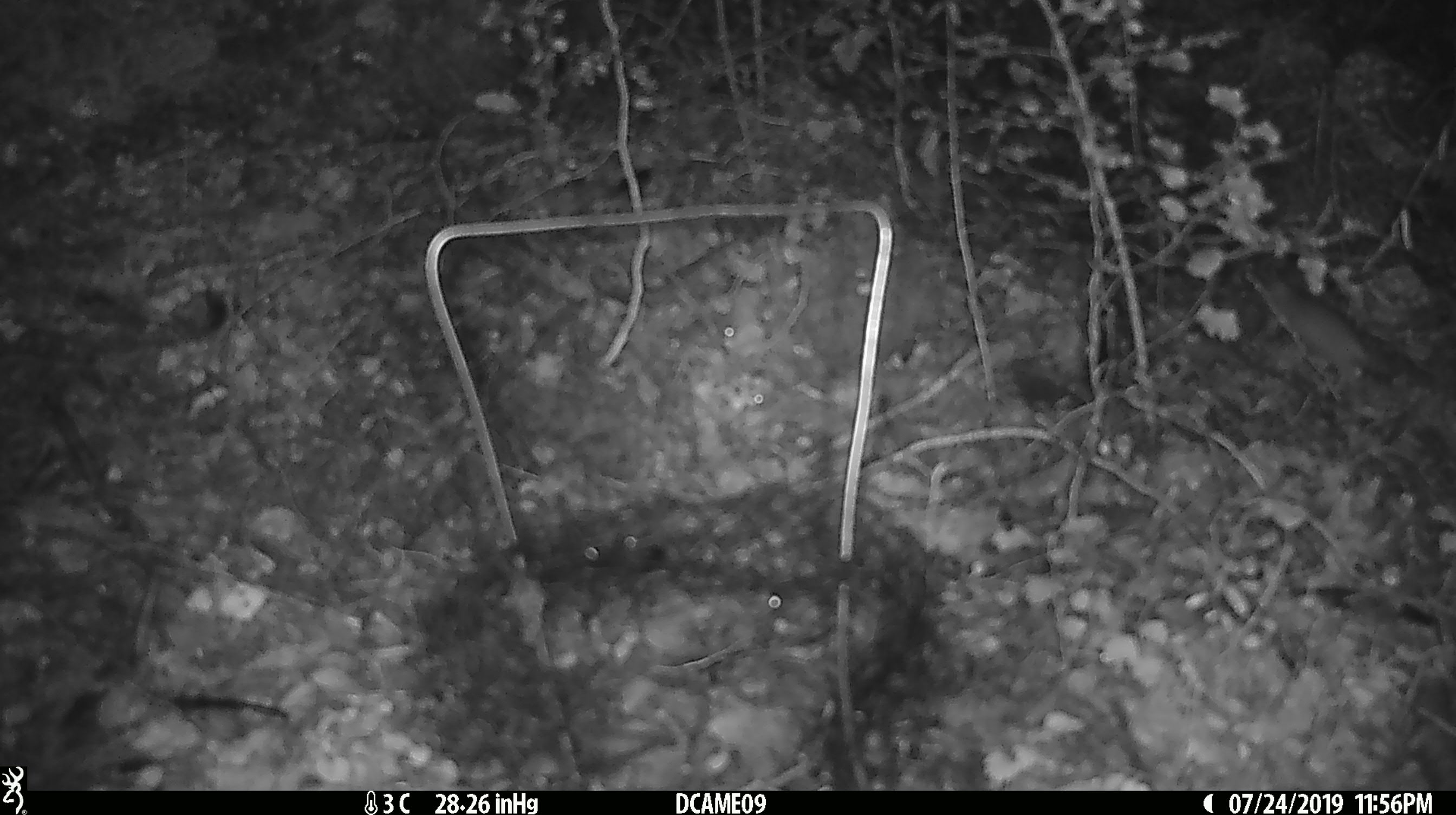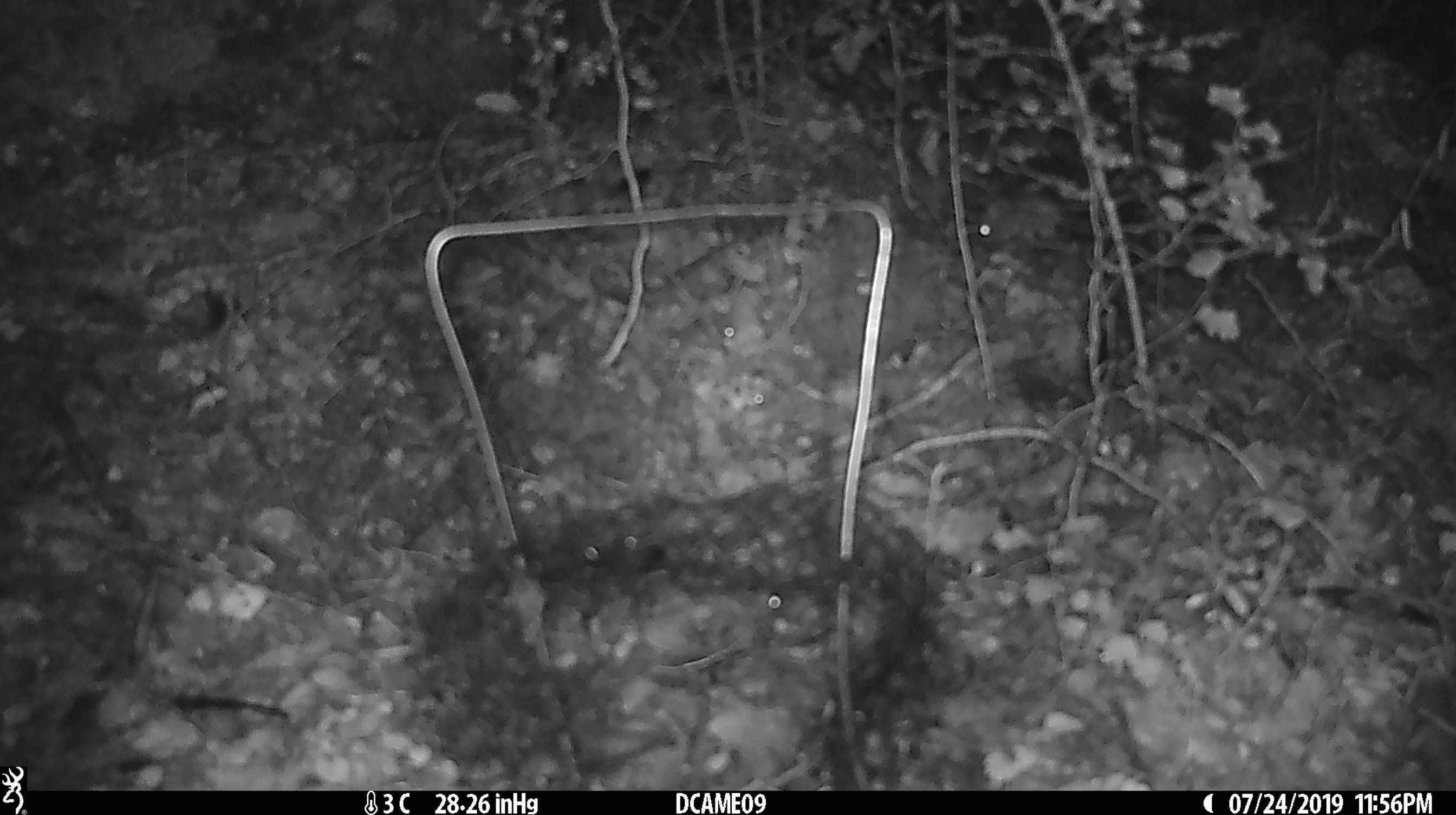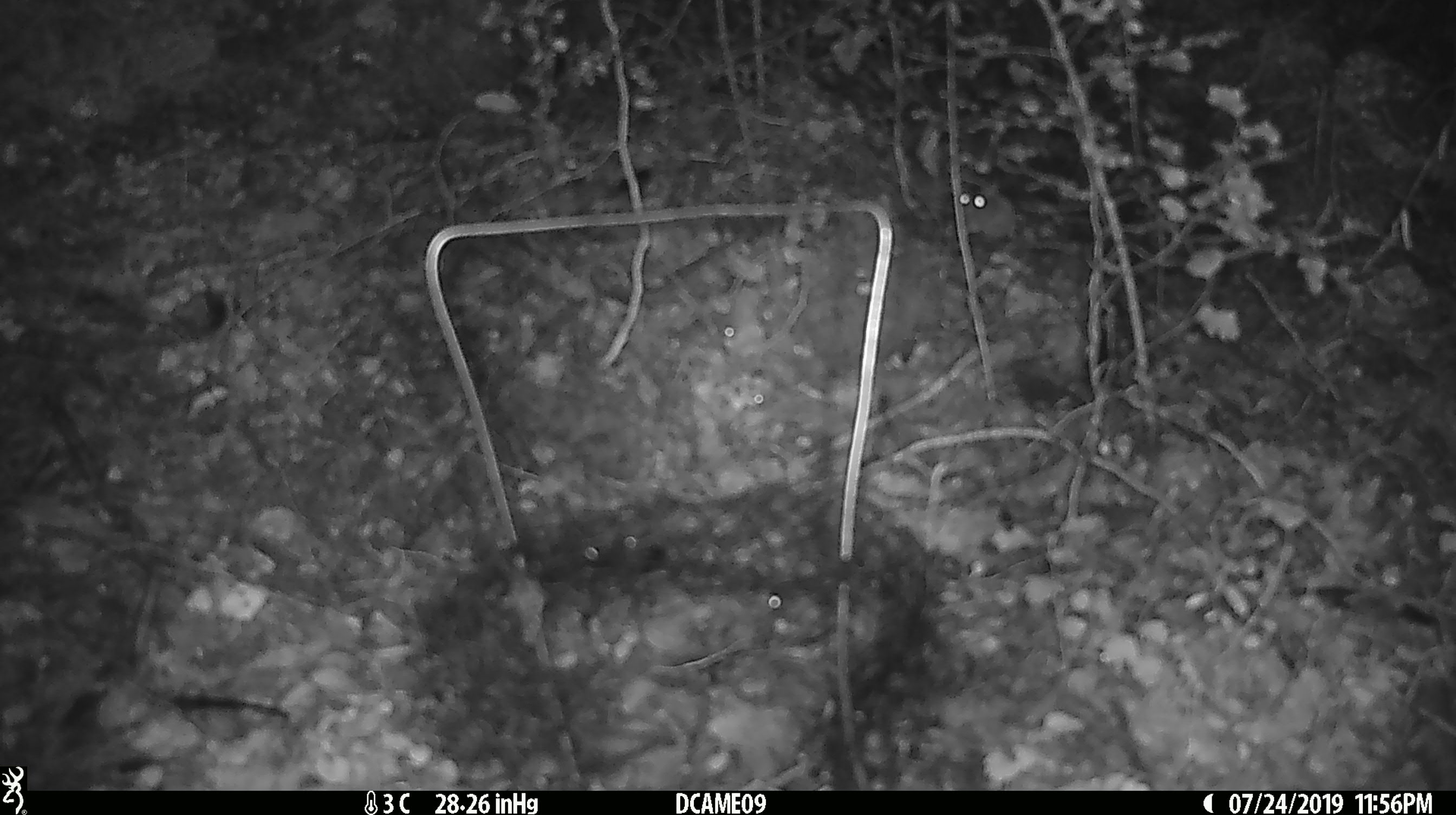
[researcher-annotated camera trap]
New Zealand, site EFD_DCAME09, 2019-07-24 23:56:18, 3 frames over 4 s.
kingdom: Animalia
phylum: Chordata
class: Mammalia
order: Rodentia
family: Muridae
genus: Mus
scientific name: Mus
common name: mouse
Mouse (Mus).